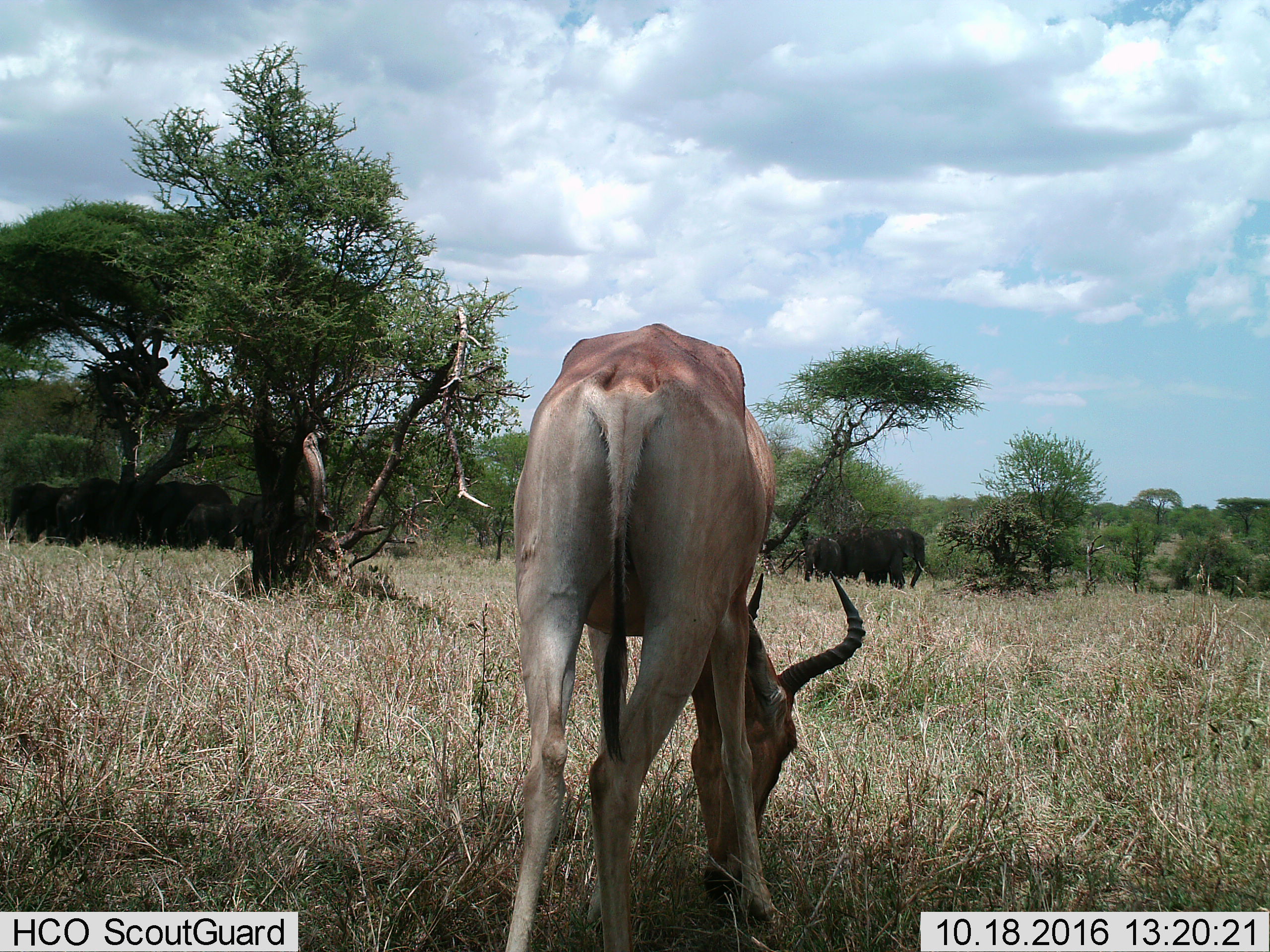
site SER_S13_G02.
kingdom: Animalia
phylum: Chordata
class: Mammalia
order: Artiodactyla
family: Bovidae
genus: Alcelaphus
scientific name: Alcelaphus buselaphus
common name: hartebeest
Hartebeest (Alcelaphus buselaphus), count 1. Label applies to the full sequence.